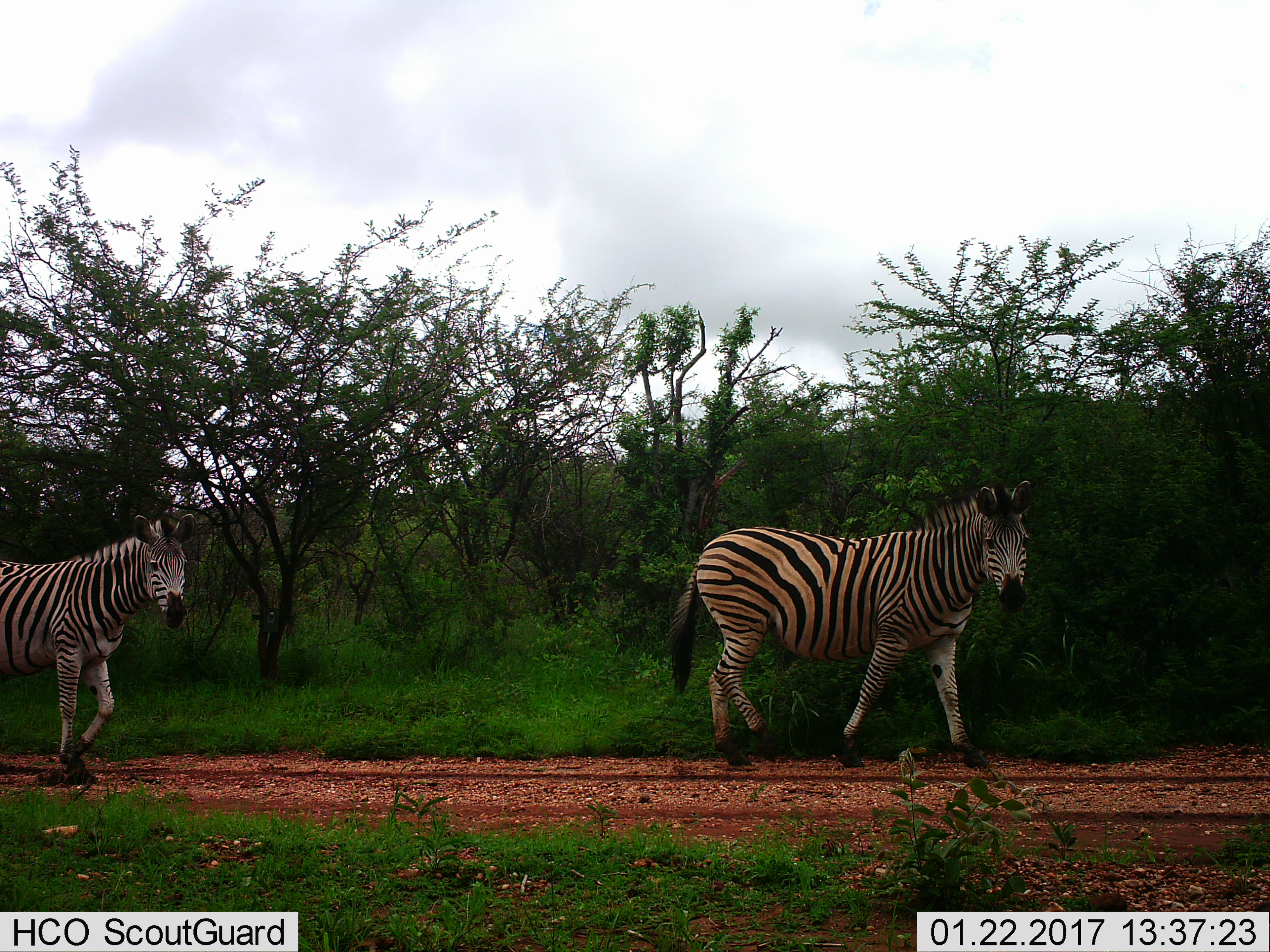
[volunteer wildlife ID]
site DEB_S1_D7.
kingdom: Animalia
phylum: Chordata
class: Mammalia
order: Perissodactyla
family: Equidae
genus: Equus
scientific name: Equus quagga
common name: plains zebra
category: zebraplains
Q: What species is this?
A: Zebraplains (plains zebra) (Equus quagga).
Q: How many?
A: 2.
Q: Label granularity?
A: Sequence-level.